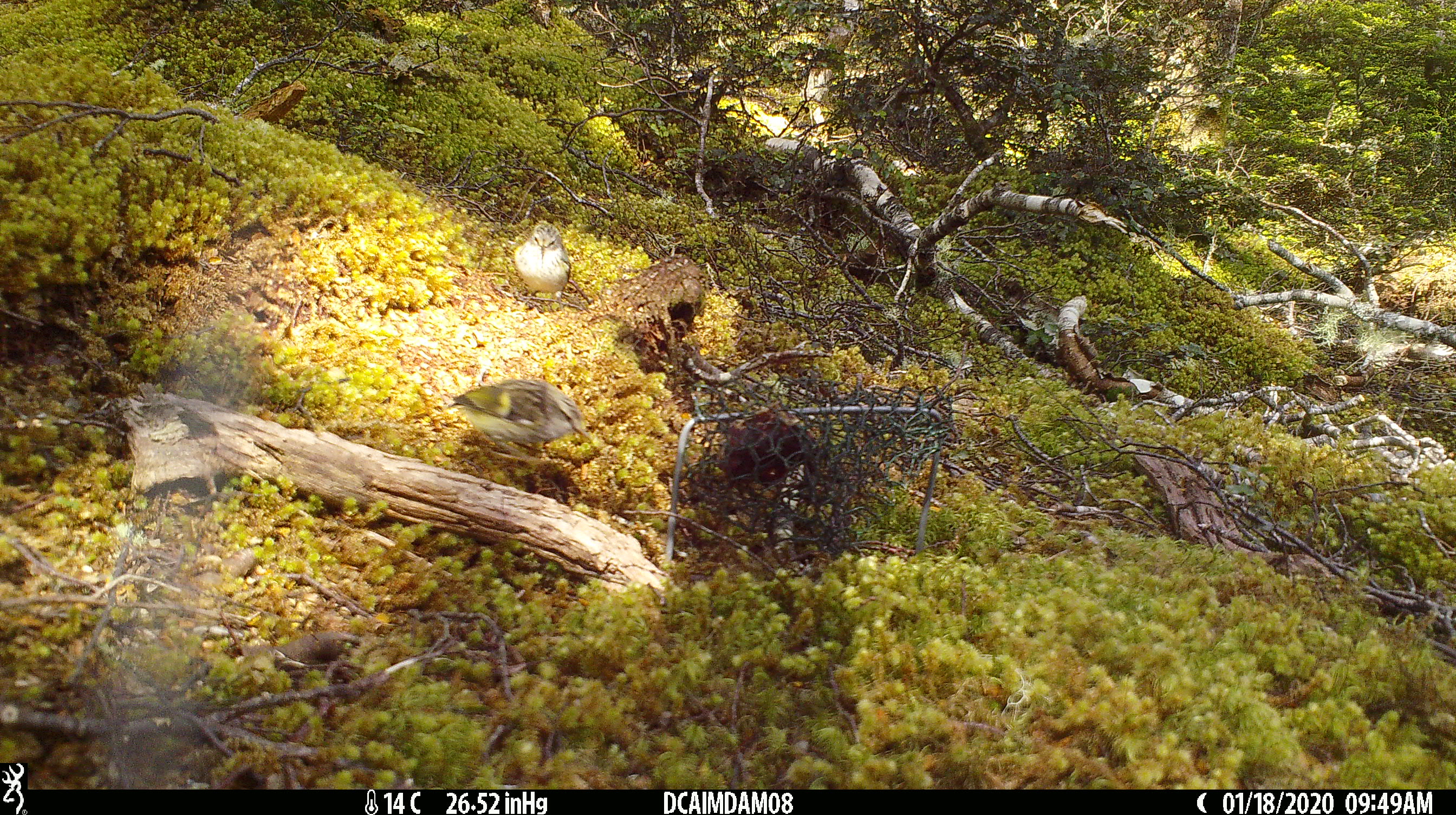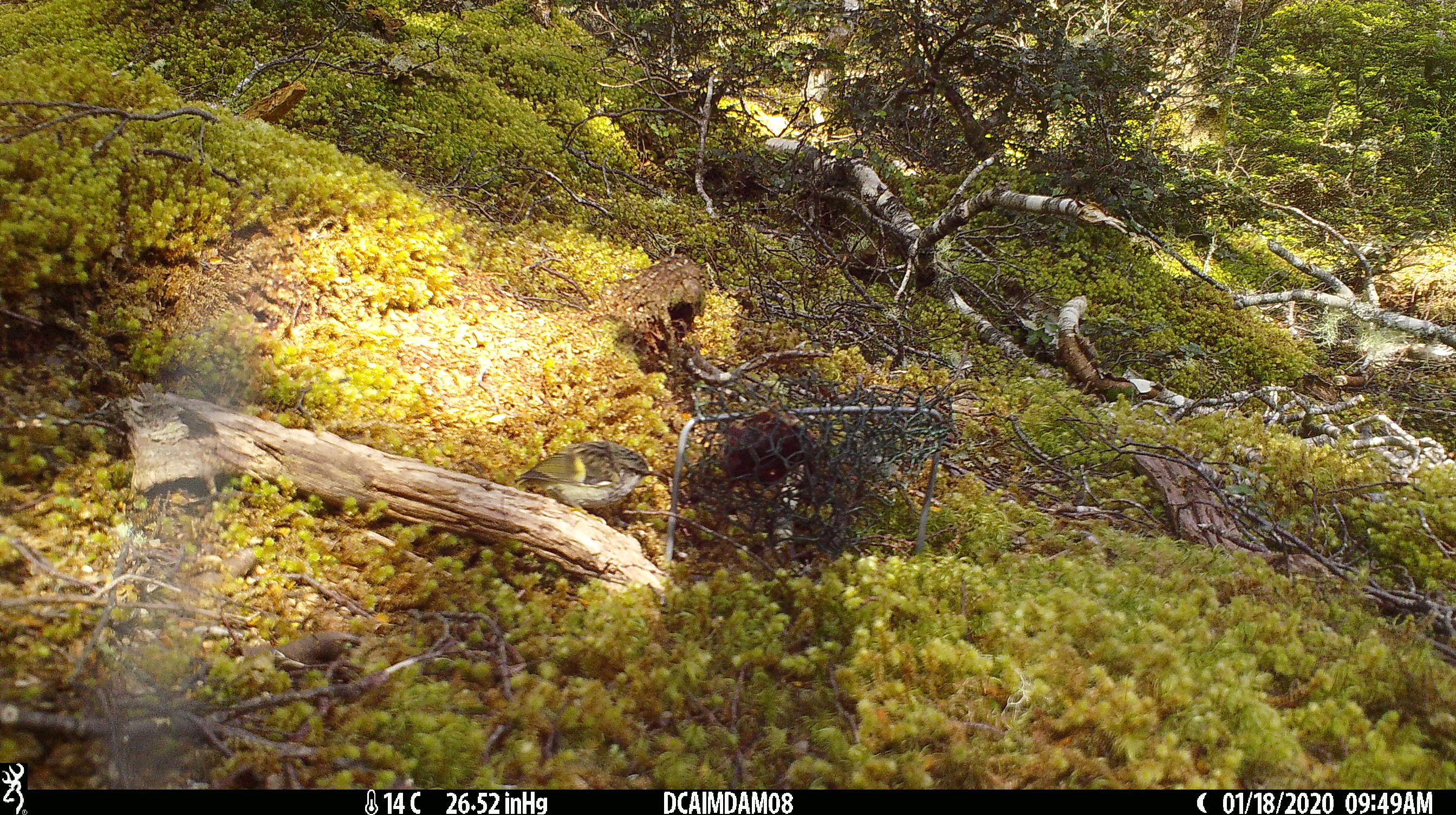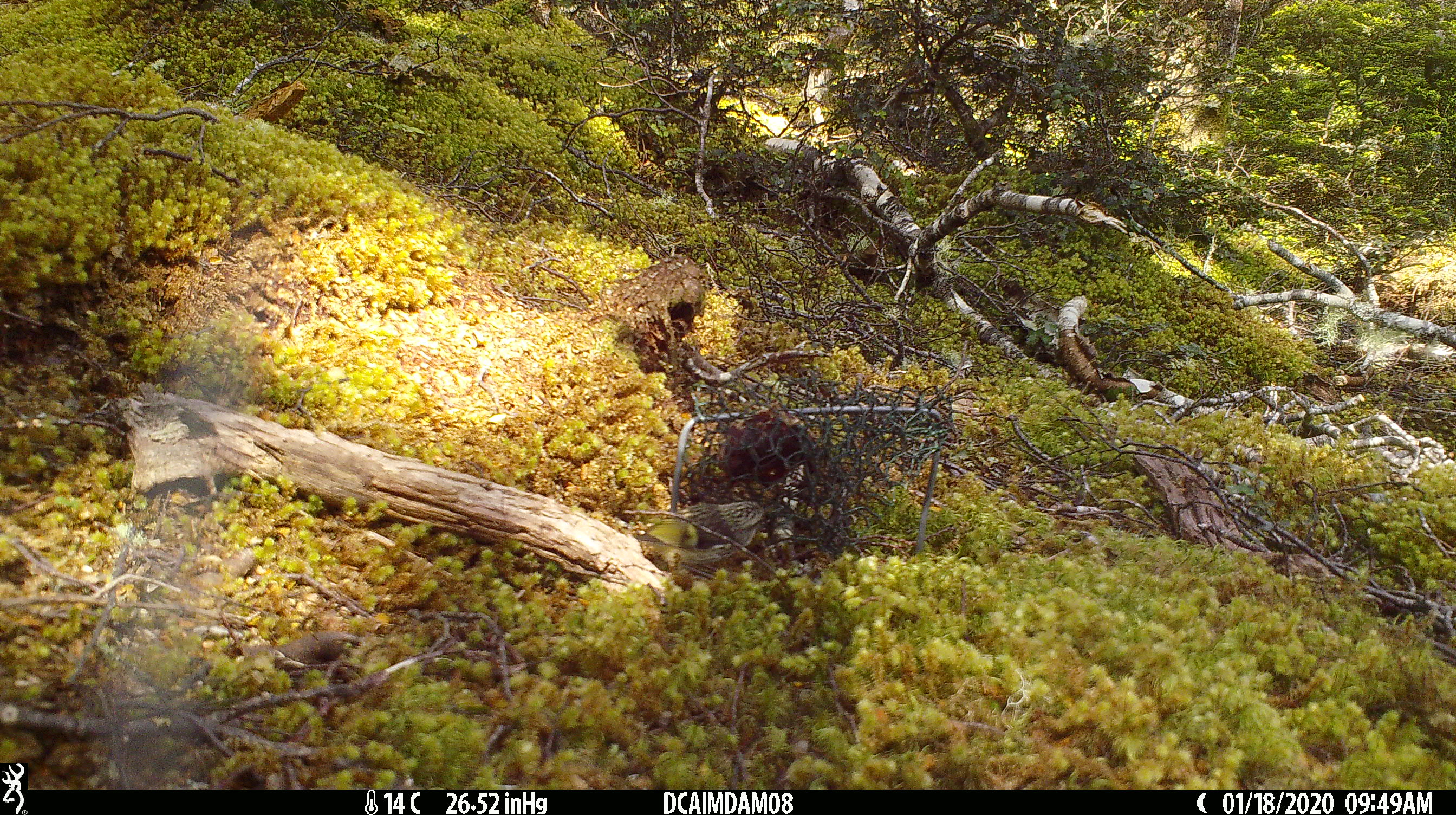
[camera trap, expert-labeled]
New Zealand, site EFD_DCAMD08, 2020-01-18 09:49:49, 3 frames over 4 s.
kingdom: Animalia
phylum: Chordata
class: Aves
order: Passeriformes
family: Acanthisittidae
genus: Acanthisitta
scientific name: Acanthisitta chloris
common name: rifleman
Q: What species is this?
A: Rifleman (Acanthisitta chloris).